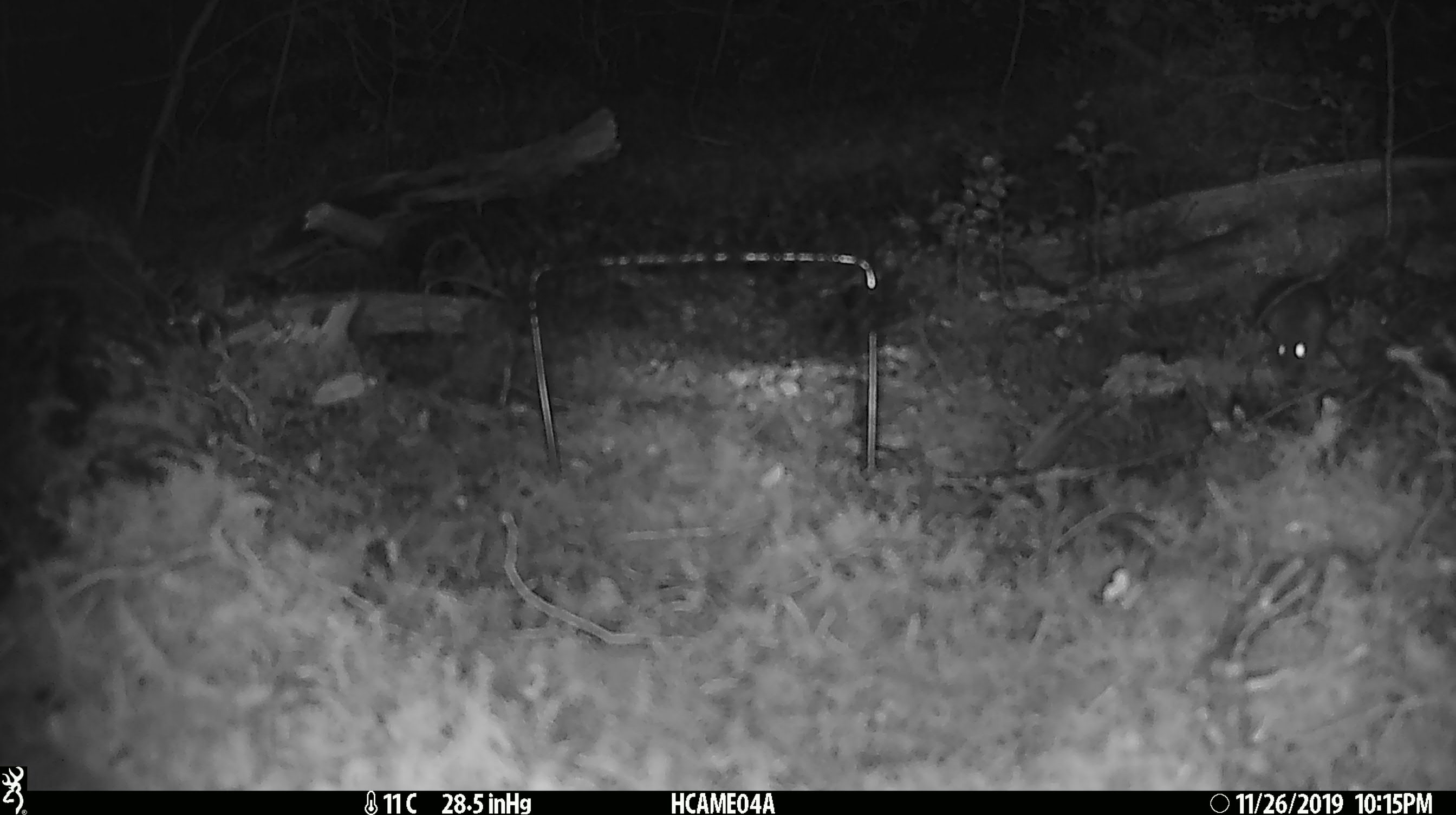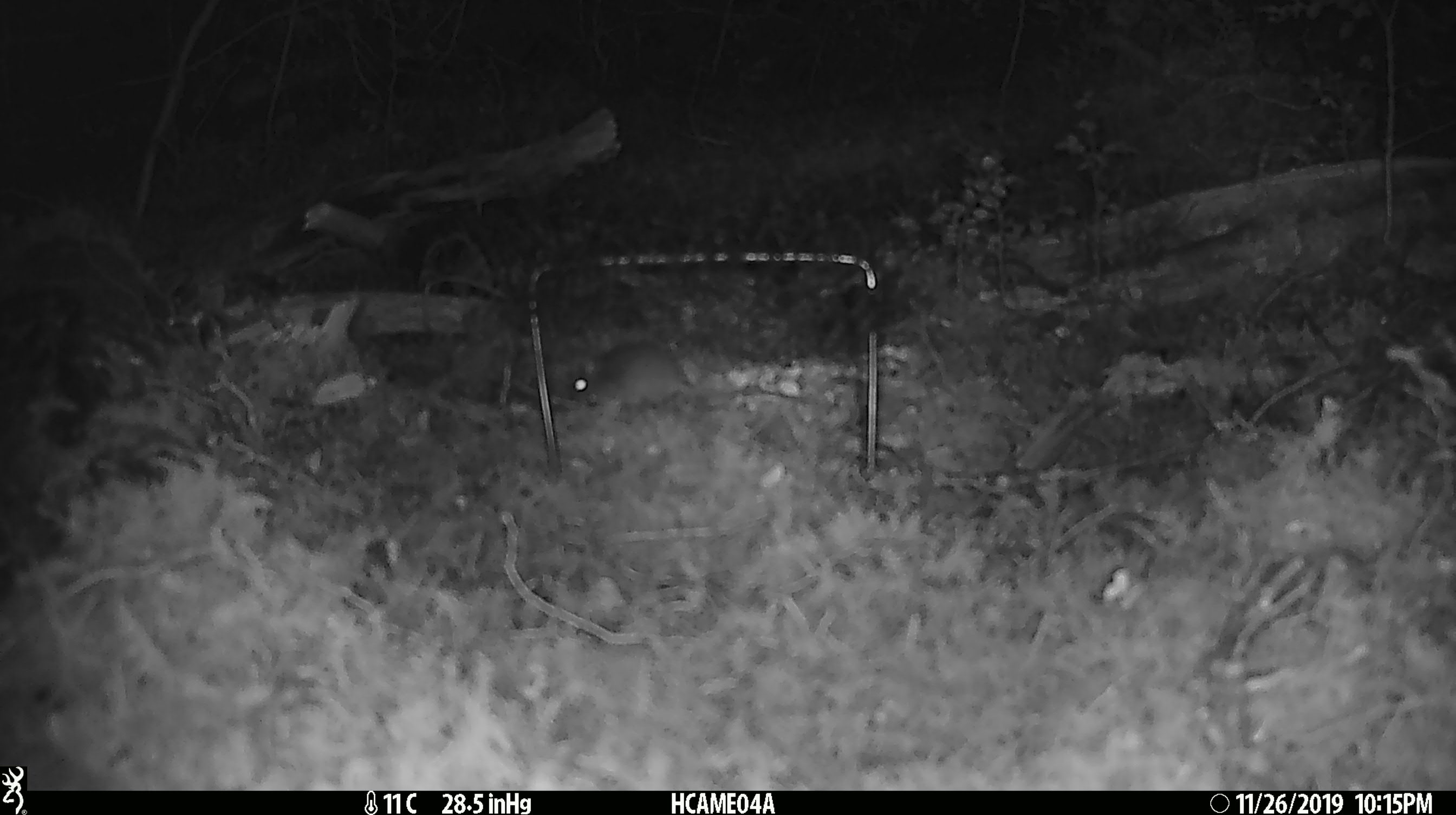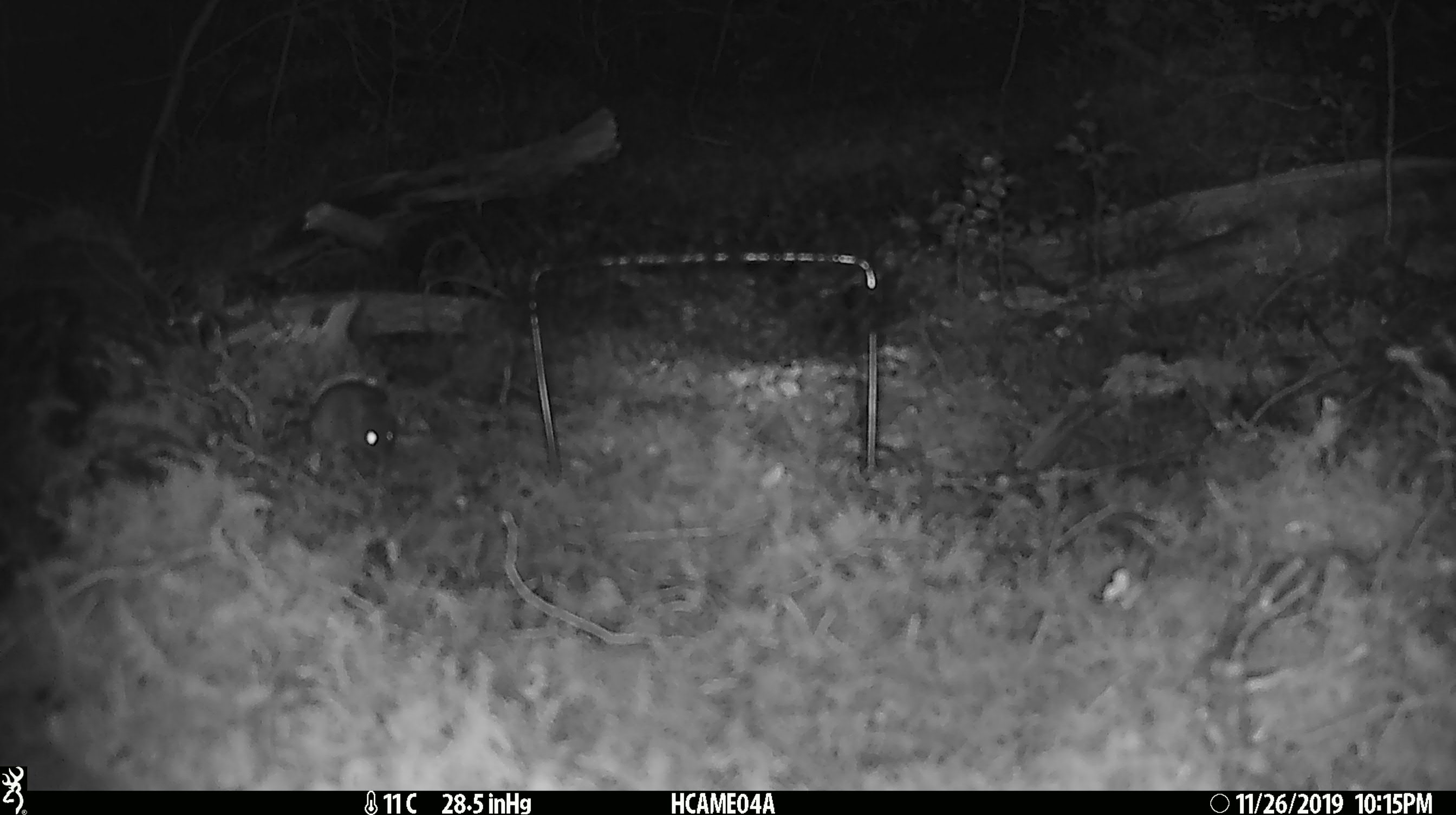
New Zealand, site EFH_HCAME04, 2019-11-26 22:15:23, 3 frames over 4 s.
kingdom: Animalia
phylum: Chordata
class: Mammalia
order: Rodentia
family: Muridae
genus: Mus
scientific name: Mus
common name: mouse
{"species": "mouse (Mus)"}